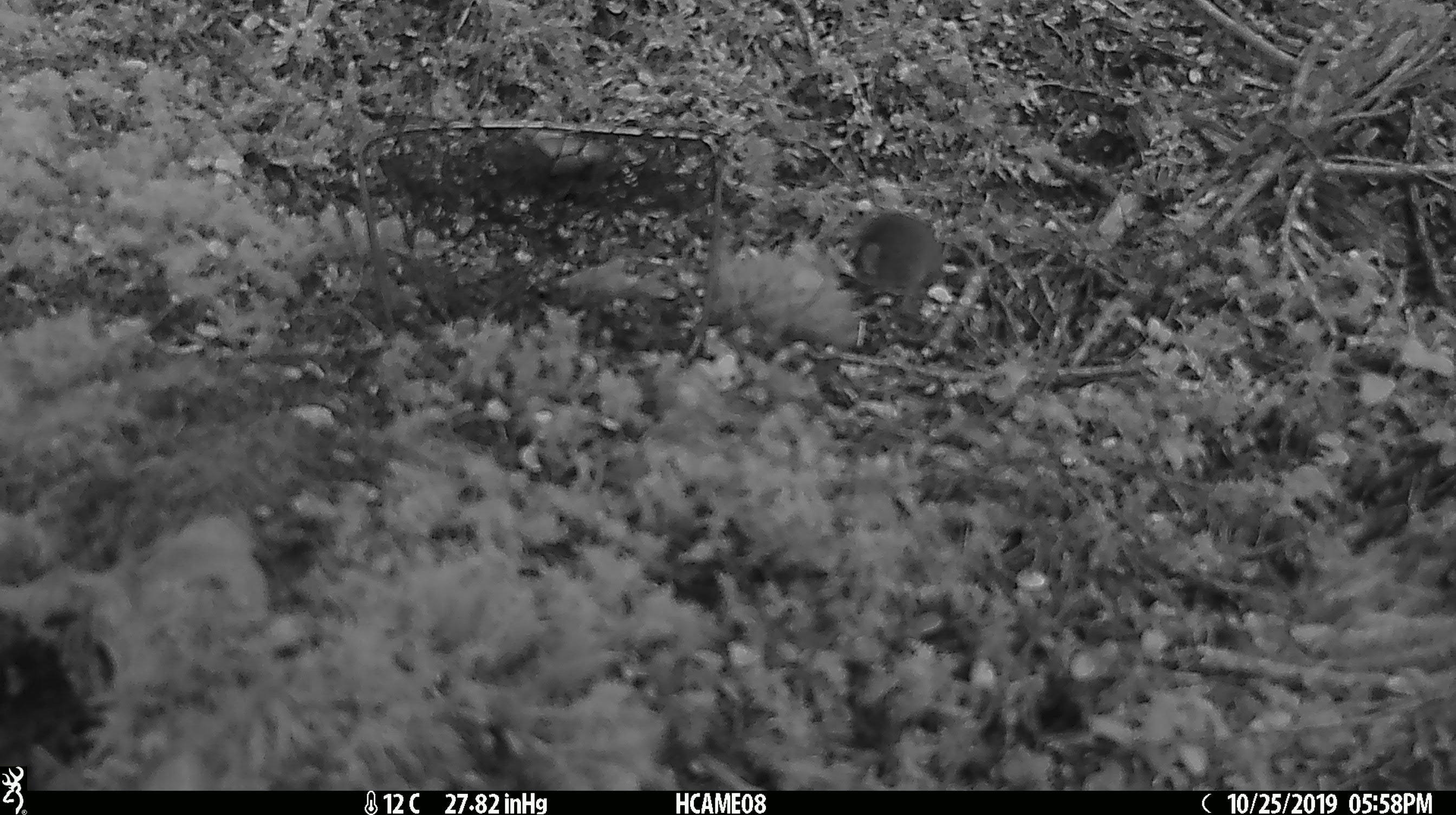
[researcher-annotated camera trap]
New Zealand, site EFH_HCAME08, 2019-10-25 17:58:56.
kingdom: Animalia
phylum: Chordata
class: Mammalia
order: Rodentia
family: Muridae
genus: Mus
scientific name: Mus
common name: mouse